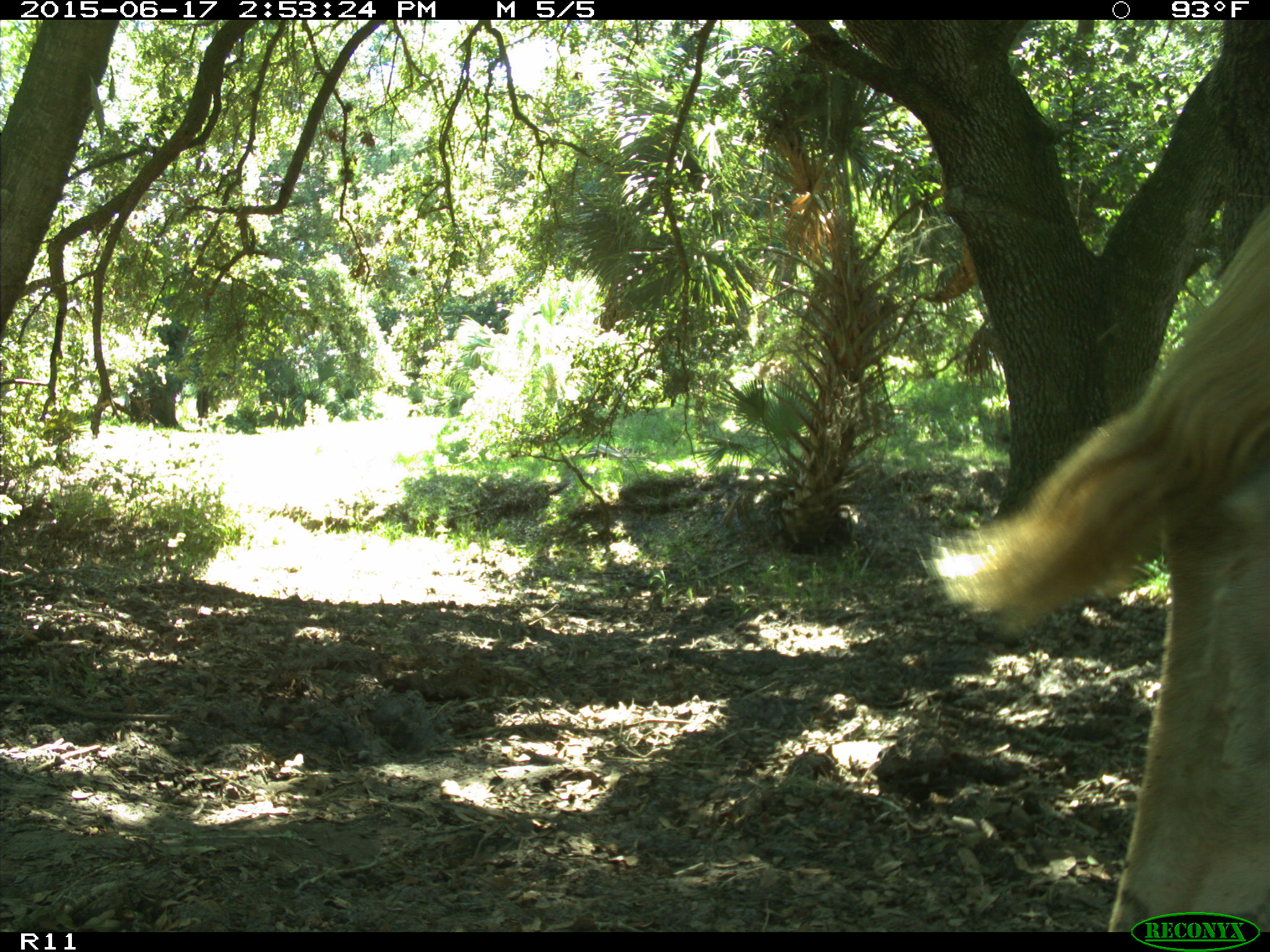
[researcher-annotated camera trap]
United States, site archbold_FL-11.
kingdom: Animalia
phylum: Chordata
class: Mammalia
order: Artiodactyla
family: Bovidae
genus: Bos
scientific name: Bos taurus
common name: domestic cow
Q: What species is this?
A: Bos taurus (domestic cow).